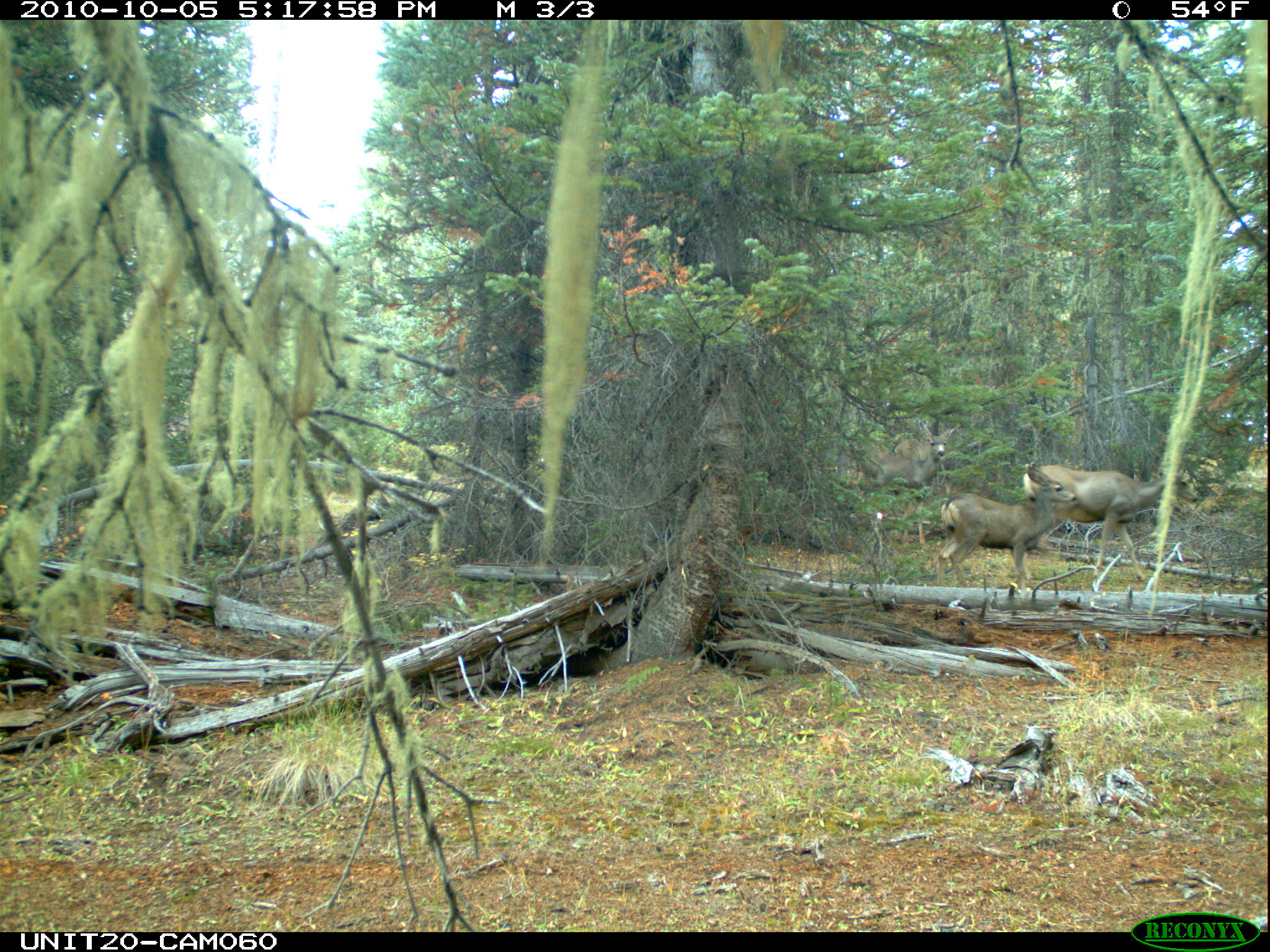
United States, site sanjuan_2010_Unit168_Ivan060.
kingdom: Animalia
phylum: Chordata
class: Mammalia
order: Artiodactyla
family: Cervidae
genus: Odocoileus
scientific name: Odocoileus hemionus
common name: mule deer